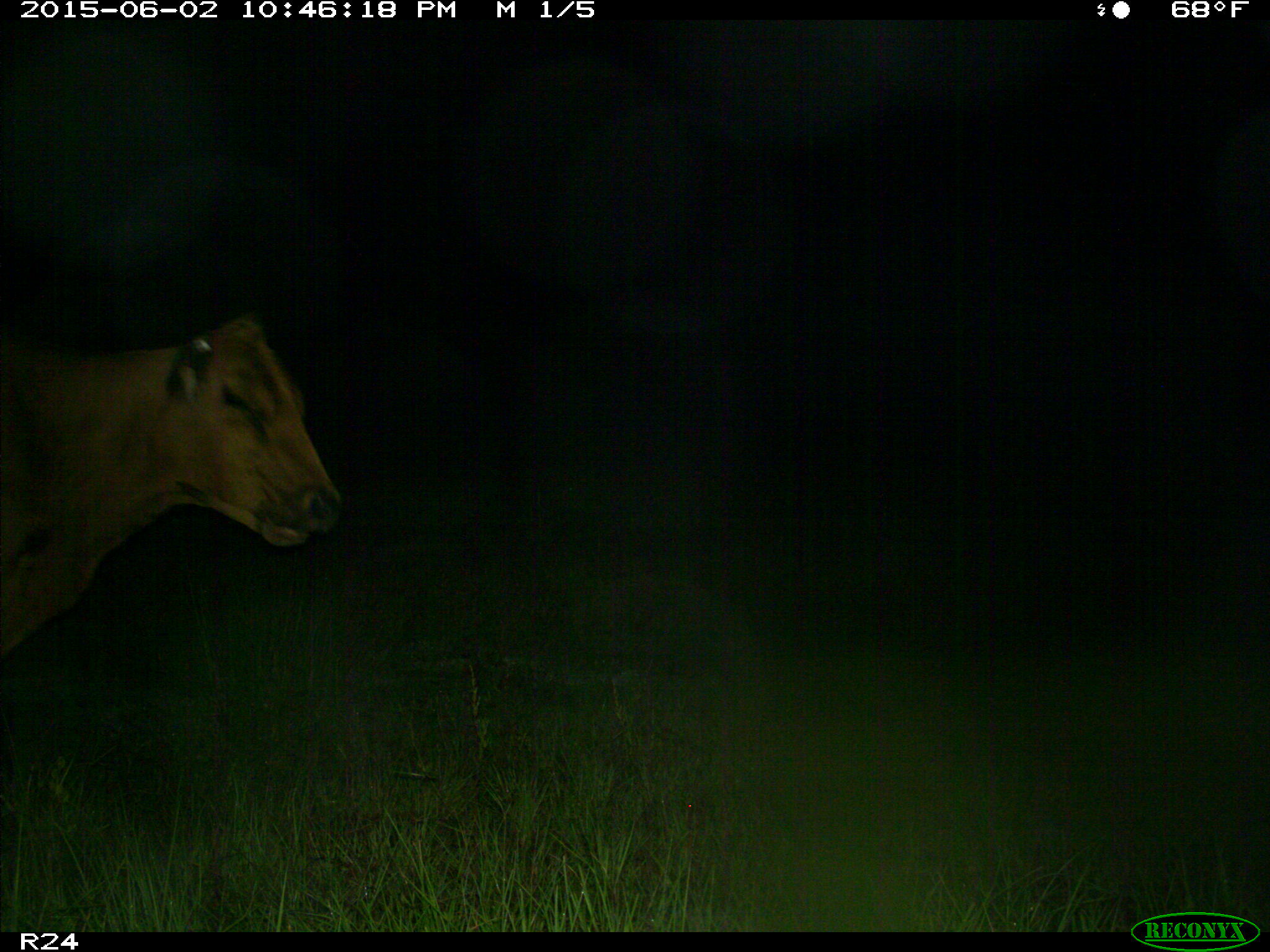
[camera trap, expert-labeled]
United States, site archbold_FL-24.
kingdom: Animalia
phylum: Chordata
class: Mammalia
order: Artiodactyla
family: Bovidae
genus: Bos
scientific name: Bos taurus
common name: domestic cow